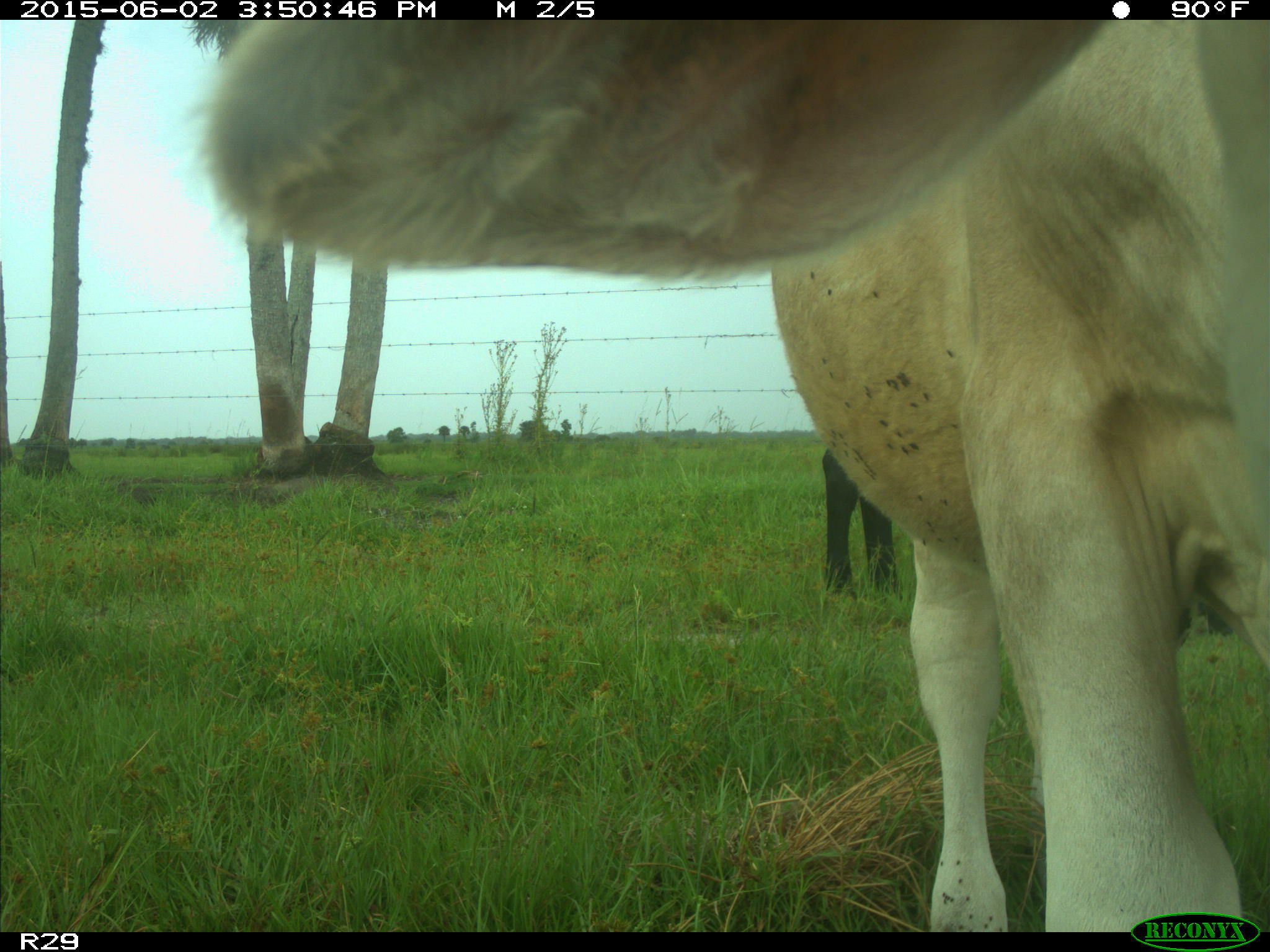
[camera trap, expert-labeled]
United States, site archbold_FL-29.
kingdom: Animalia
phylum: Chordata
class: Mammalia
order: Artiodactyla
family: Bovidae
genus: Bos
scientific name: Bos taurus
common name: domestic cow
Bos taurus (domestic cow).